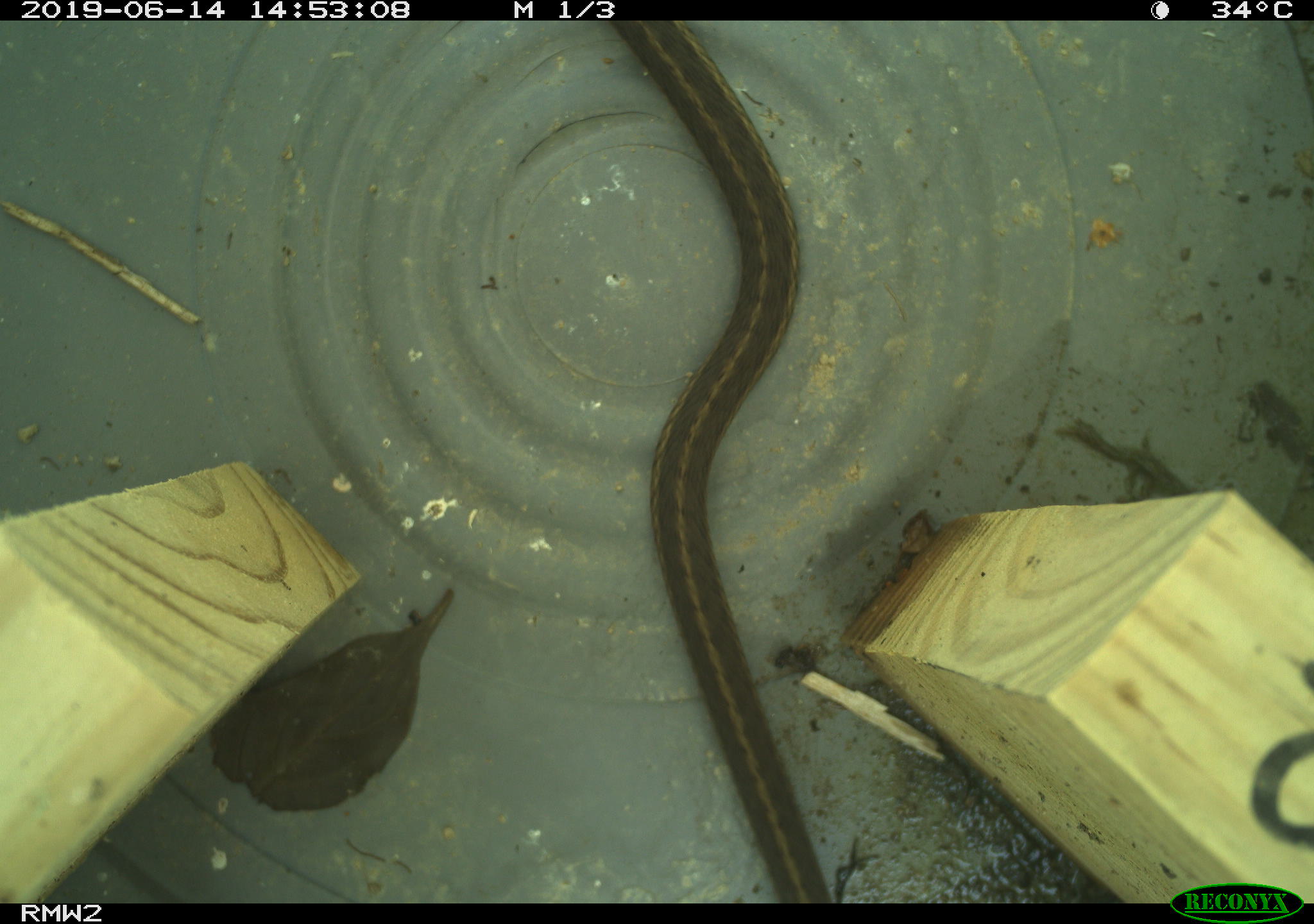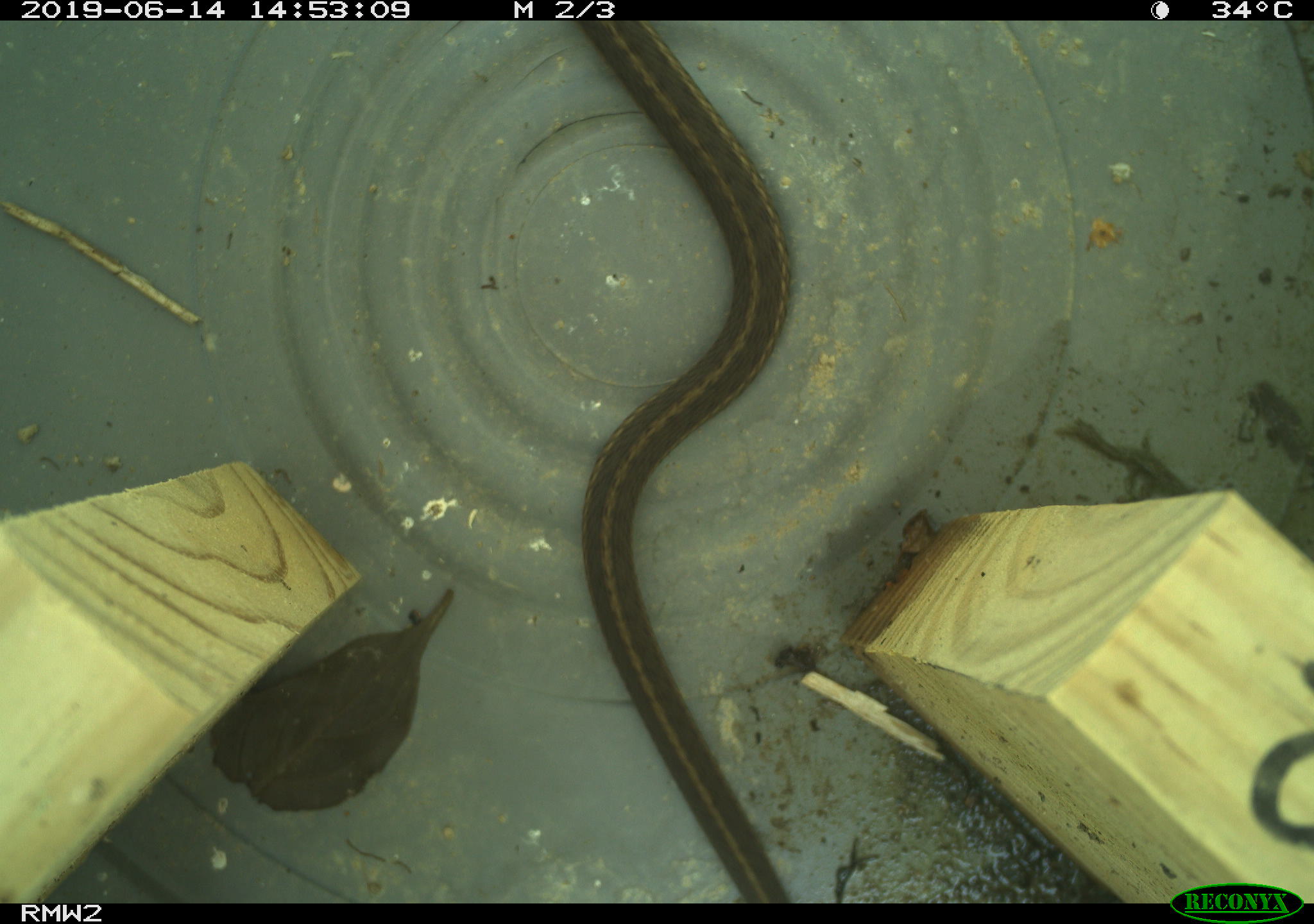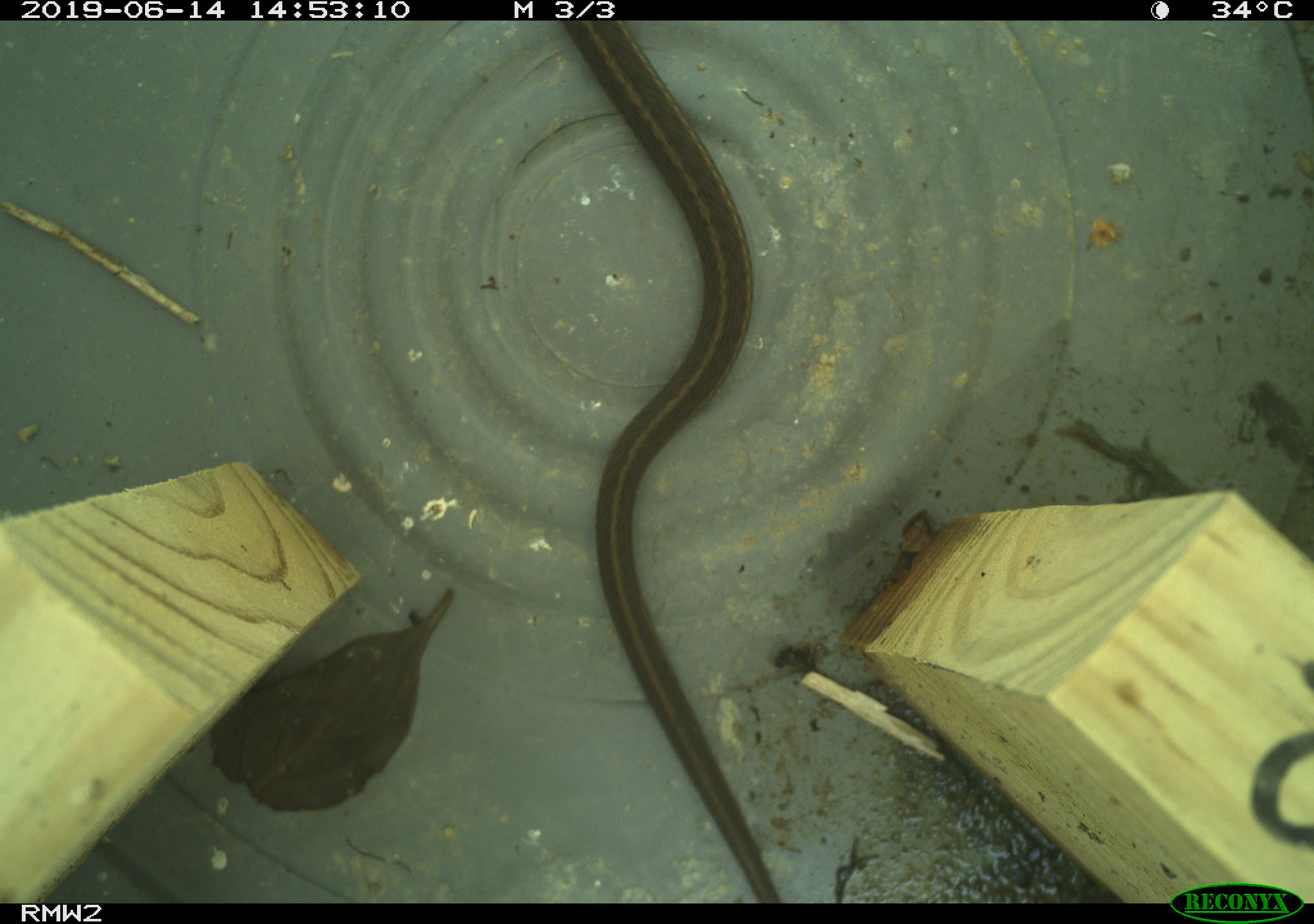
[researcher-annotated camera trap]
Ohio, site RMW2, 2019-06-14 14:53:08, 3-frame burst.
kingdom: Animalia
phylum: Chordata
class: Reptilia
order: Squamata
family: Colubridae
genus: Thamnophis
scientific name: Thamnophis sirtalis sirtalis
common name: eastern gartersnake